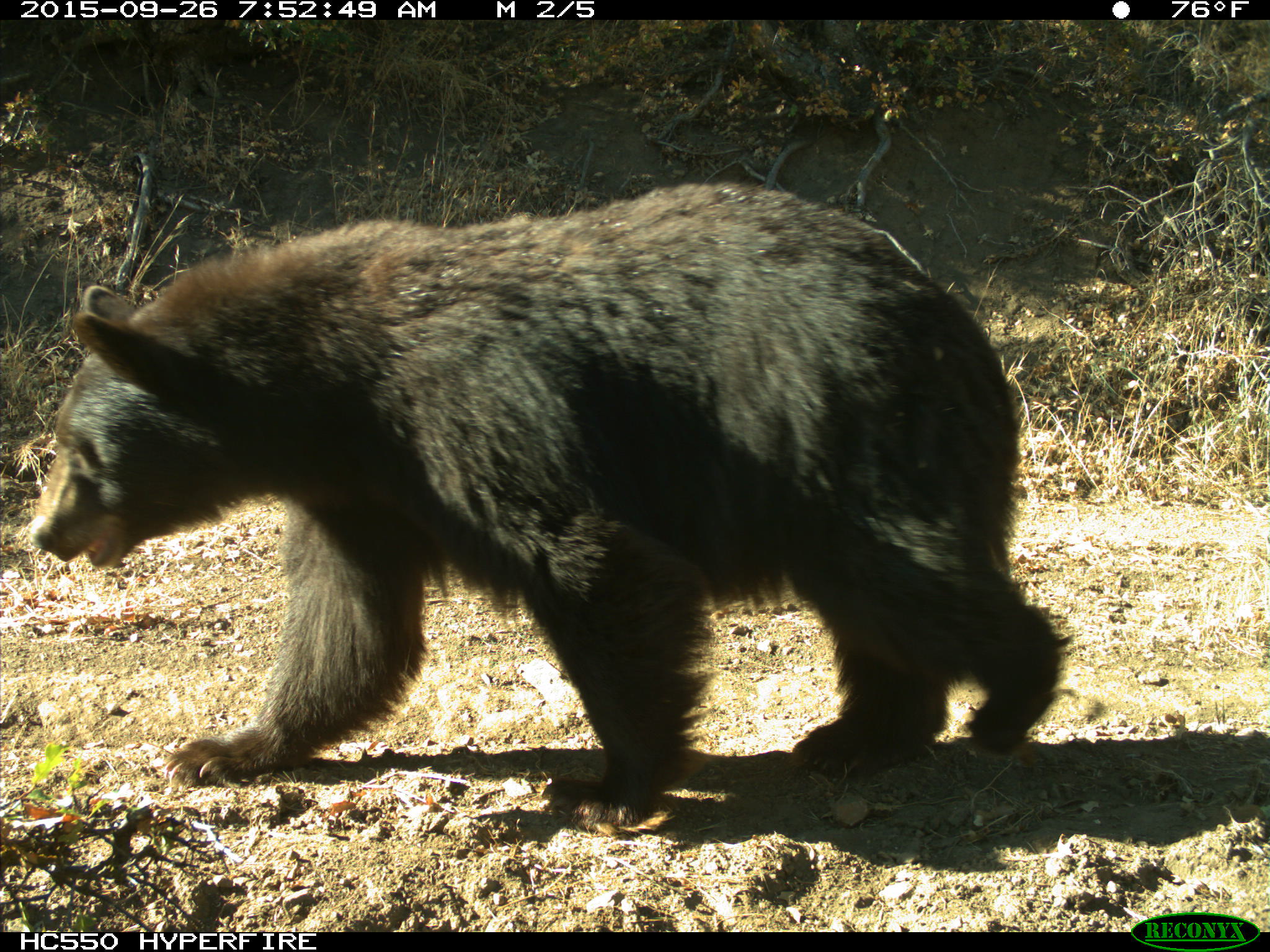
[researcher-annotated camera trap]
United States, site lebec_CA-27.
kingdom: Animalia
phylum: Chordata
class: Mammalia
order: Carnivora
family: Ursidae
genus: Ursus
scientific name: Ursus americanus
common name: american black bear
Ursus americanus (american black bear).